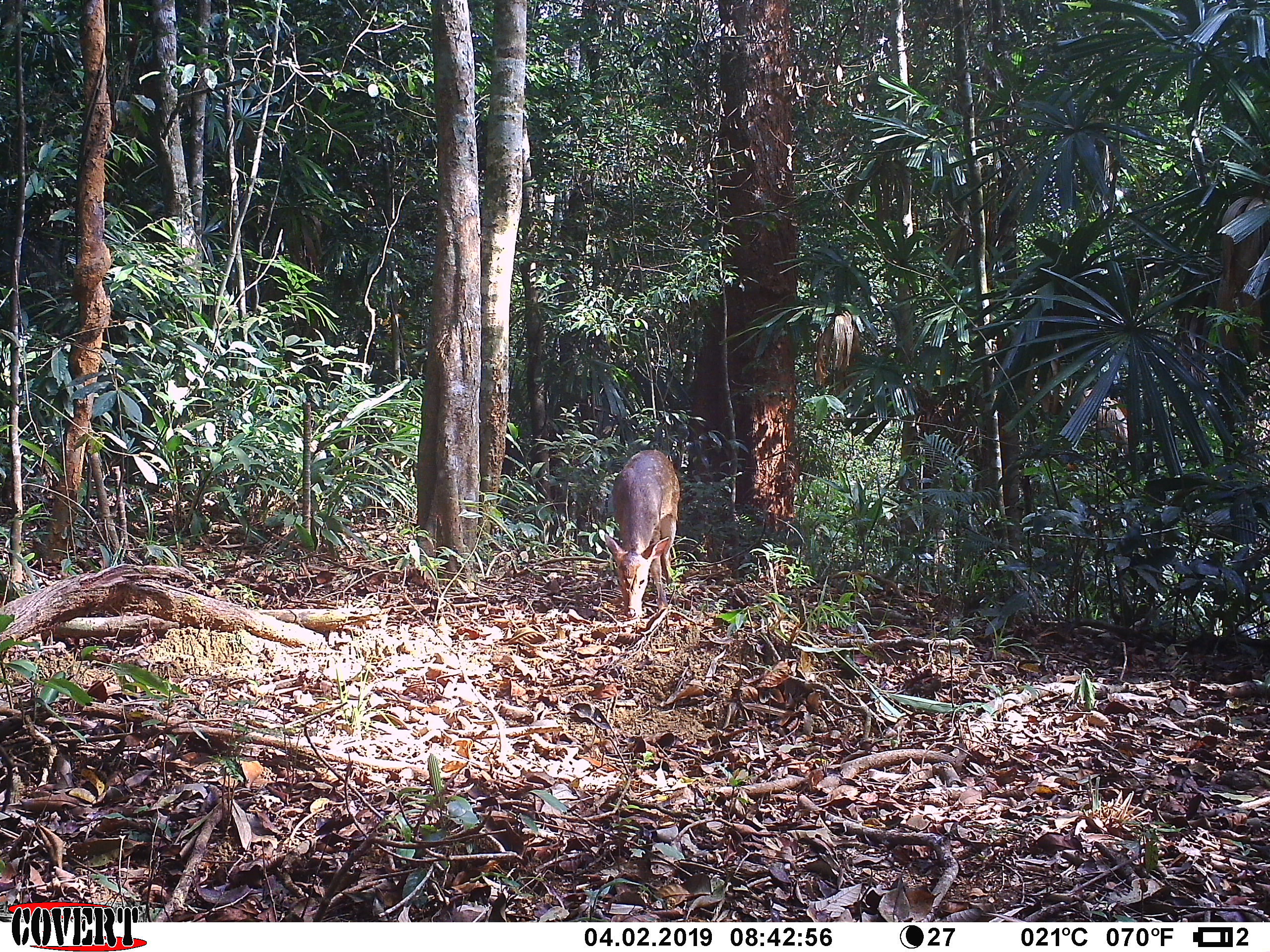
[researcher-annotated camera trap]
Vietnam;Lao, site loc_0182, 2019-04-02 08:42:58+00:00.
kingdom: Animalia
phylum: Chordata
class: Mammalia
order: Artiodactyla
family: Cervidae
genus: Muntiacus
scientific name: Muntiacus vuquangensis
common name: large-antlered muntjac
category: large antlered muntjac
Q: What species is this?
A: Large antlered muntjac (large-antlered muntjac) (Muntiacus vuquangensis).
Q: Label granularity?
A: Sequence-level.